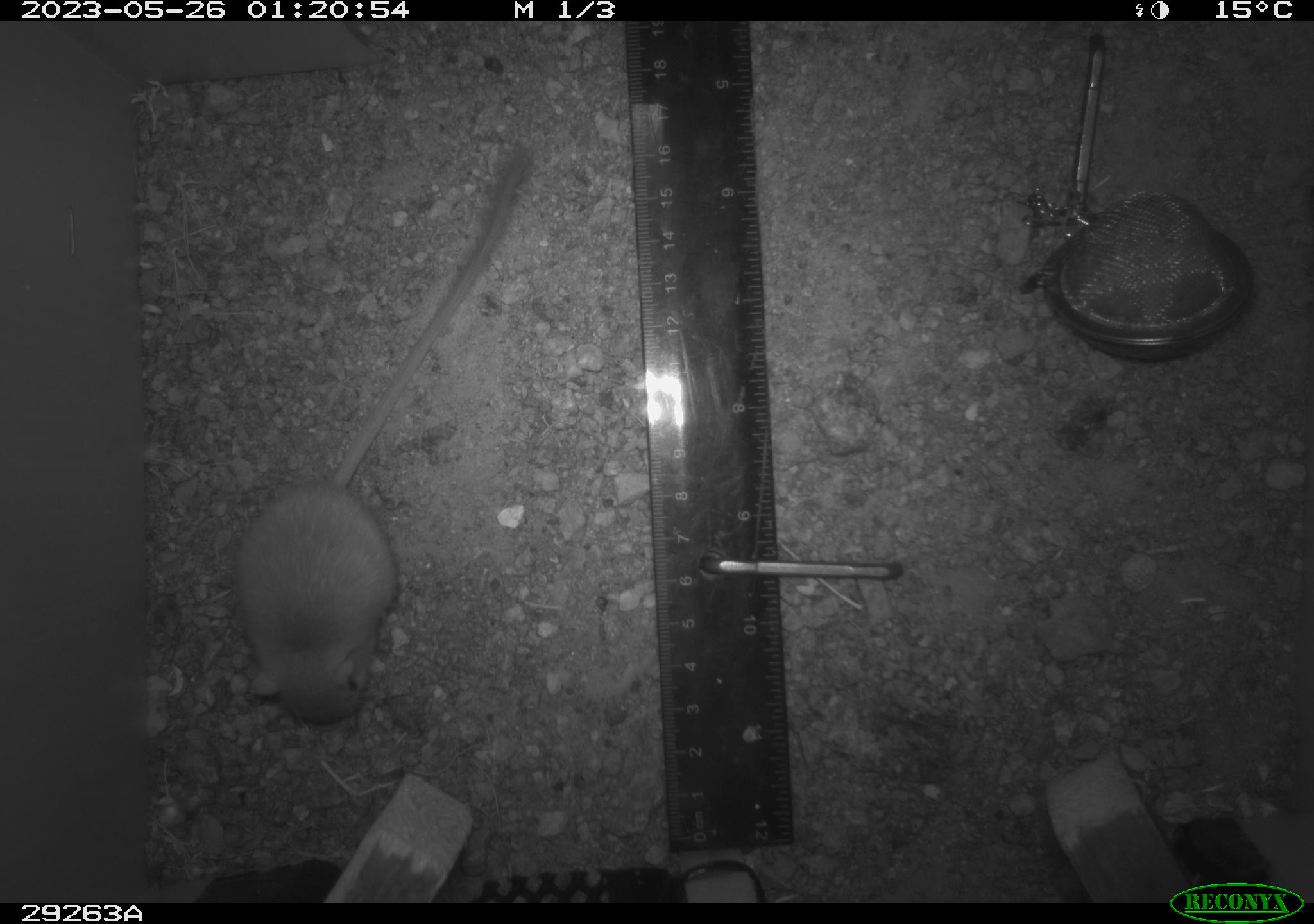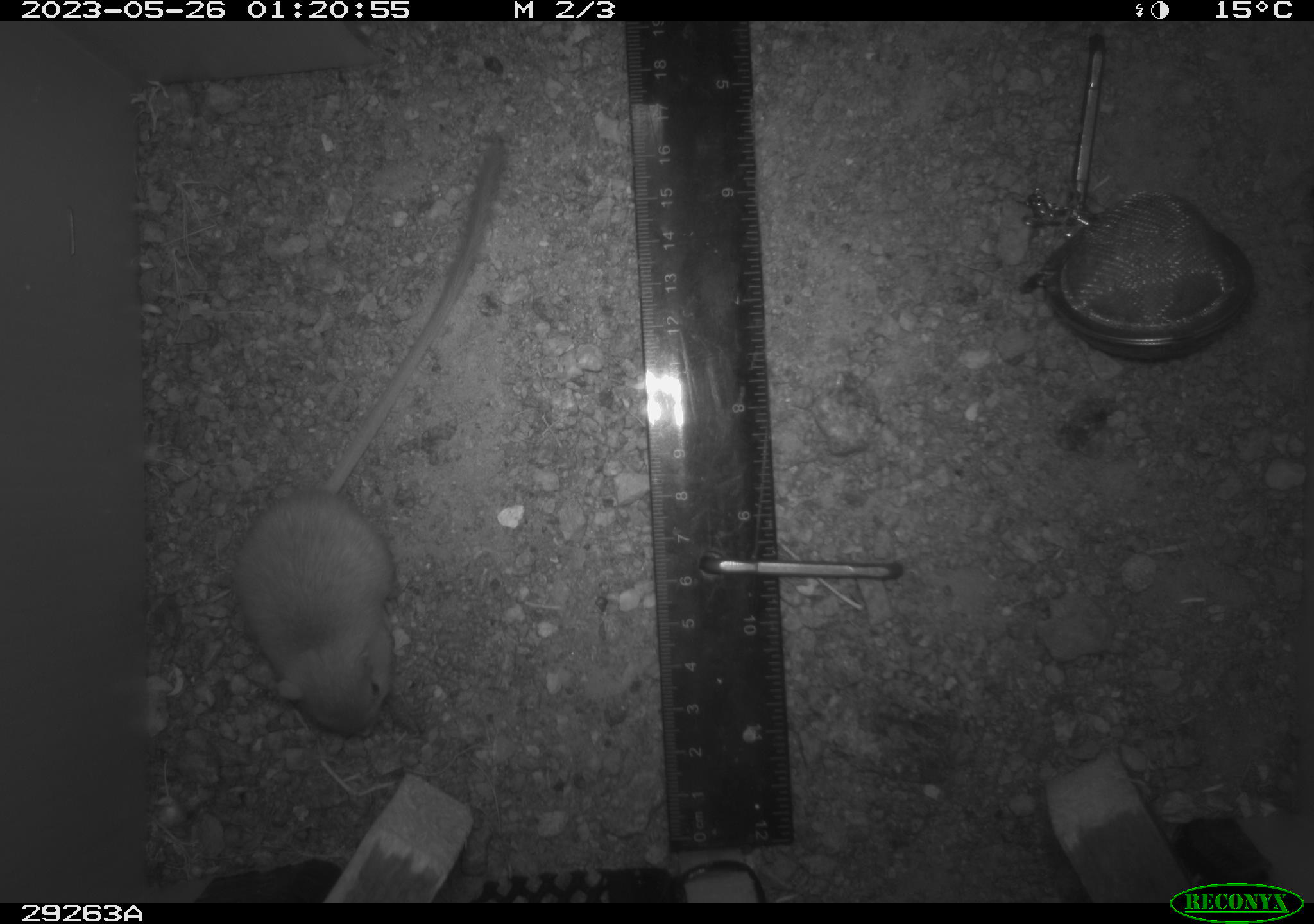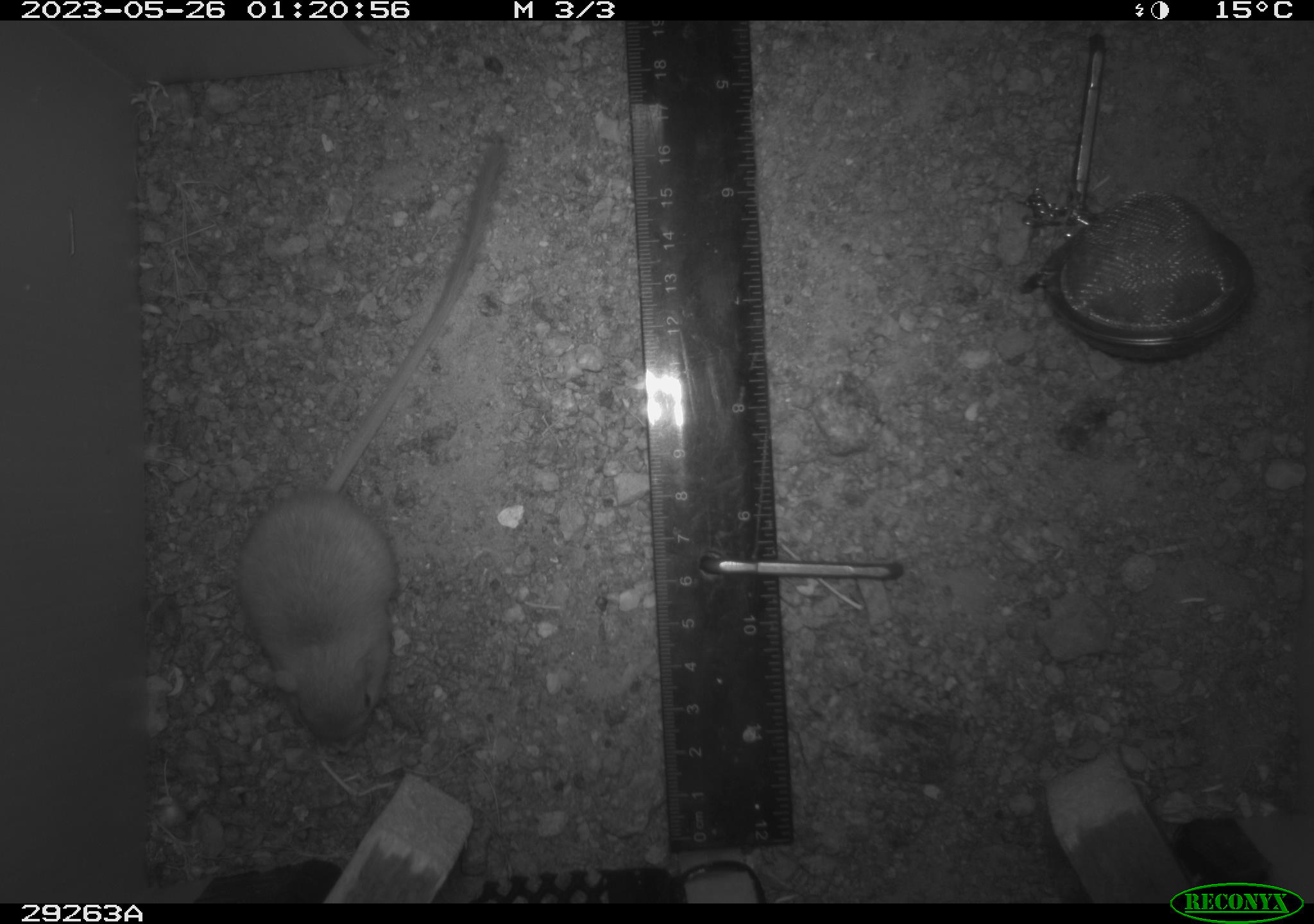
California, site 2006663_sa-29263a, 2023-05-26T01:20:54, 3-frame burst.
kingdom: Animalia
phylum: Chordata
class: Mammalia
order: Rodentia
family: Heteromyidae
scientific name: Heteromyidae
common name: kangaroo rats and pocket mice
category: heteromyidae family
Heteromyidae family (kangaroo rats and pocket mice) (Heteromyidae).